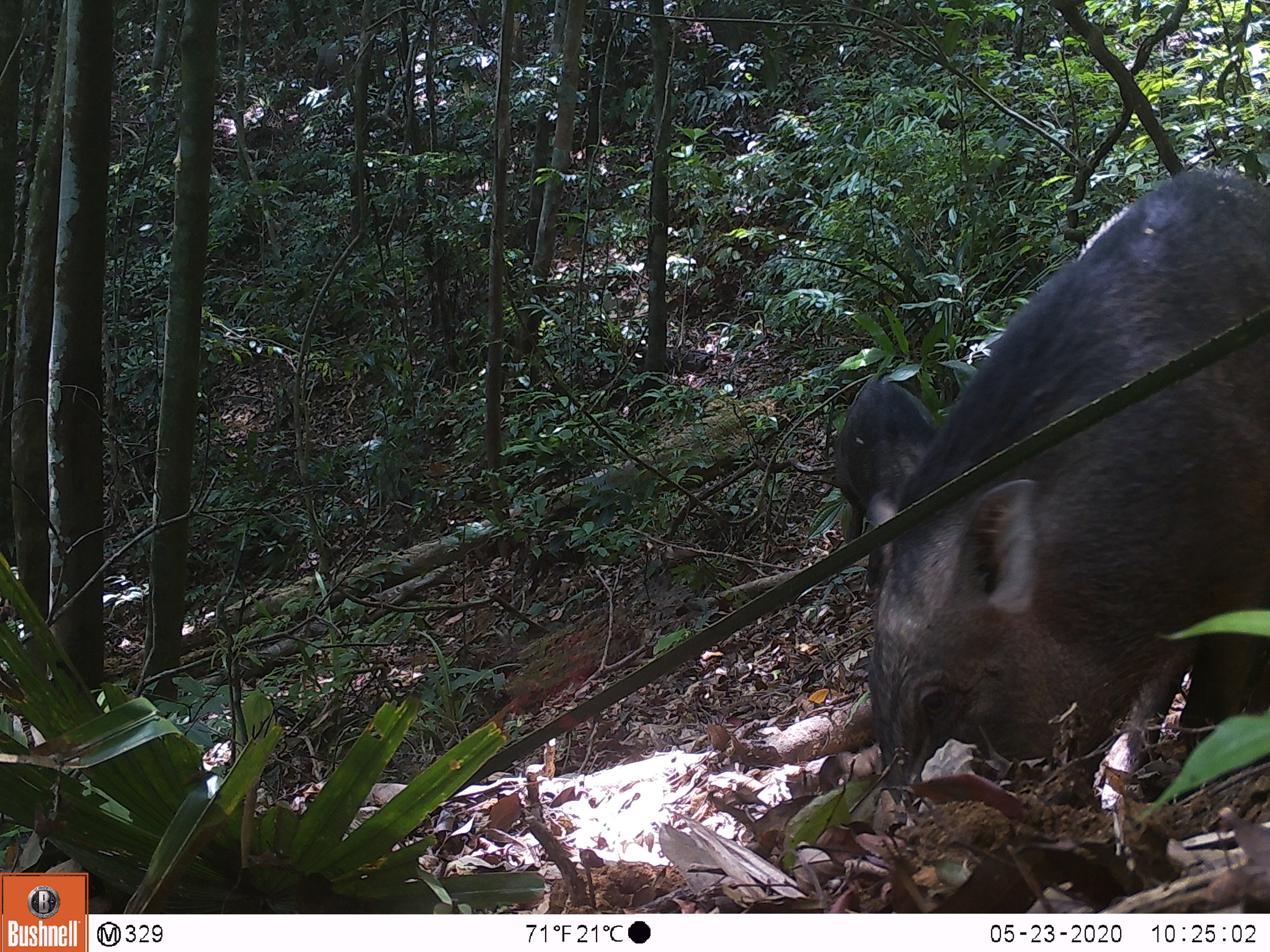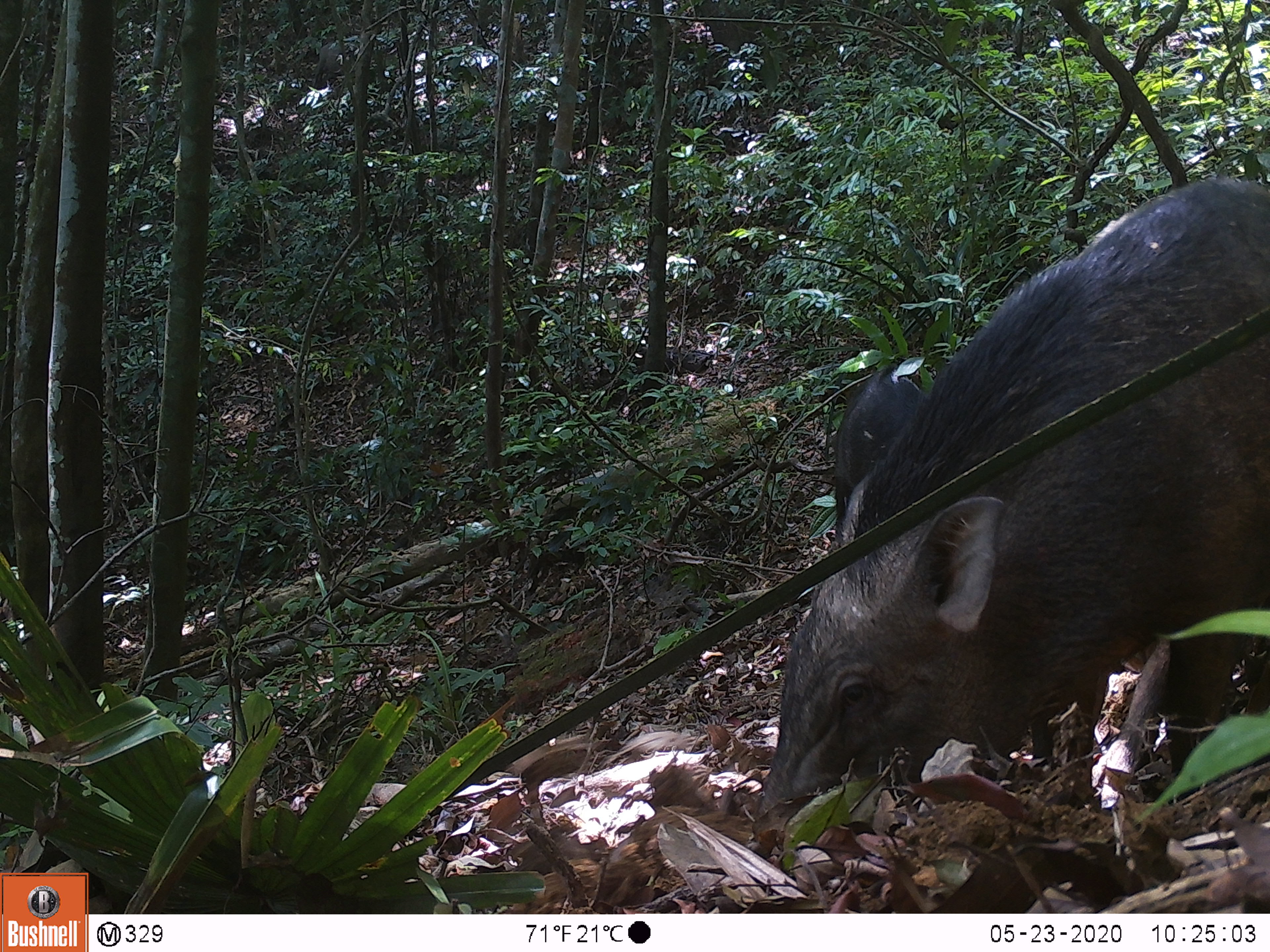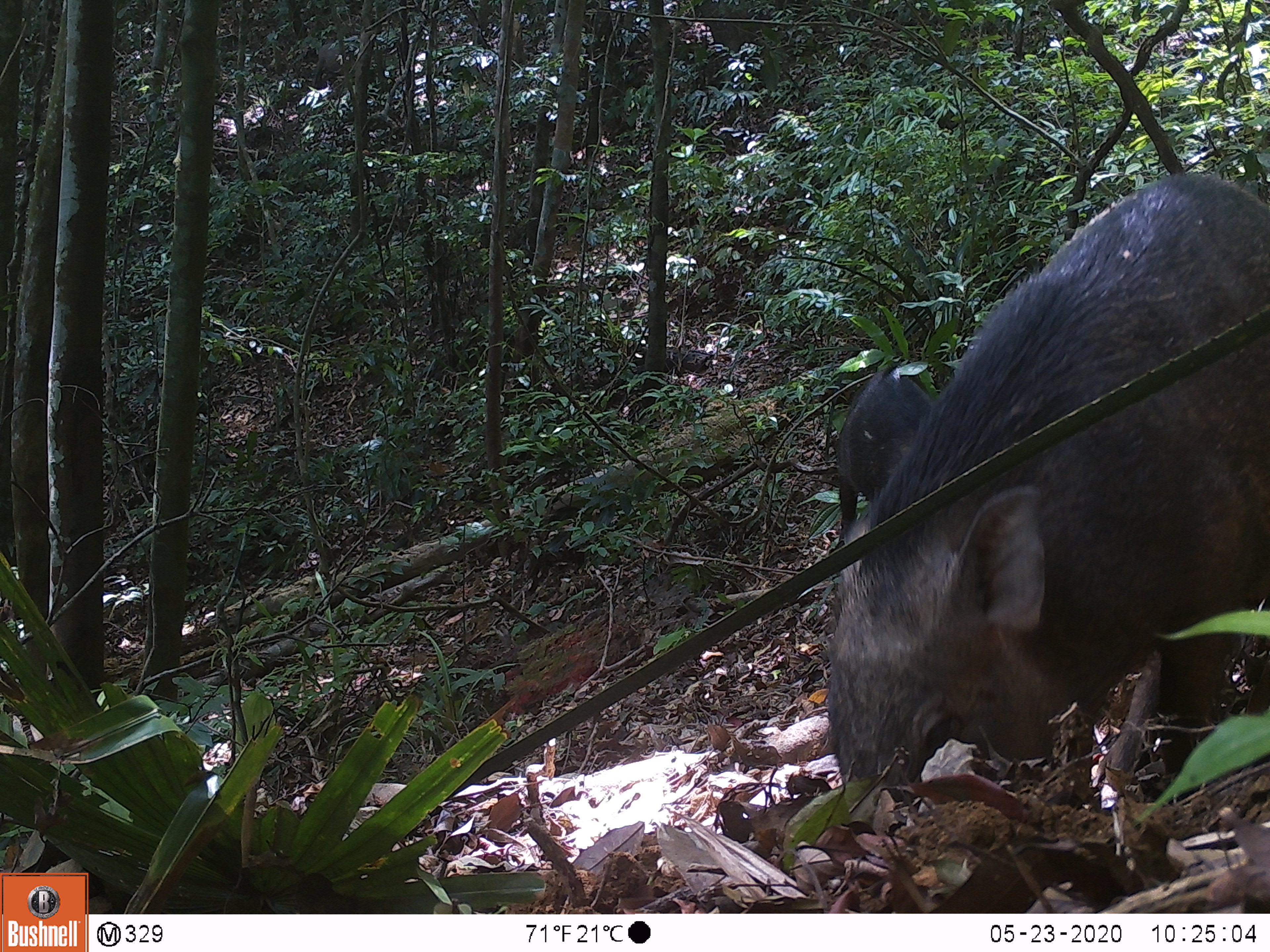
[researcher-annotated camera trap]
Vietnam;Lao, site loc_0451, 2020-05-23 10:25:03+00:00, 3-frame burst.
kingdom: Animalia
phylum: Chordata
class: Mammalia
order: Artiodactyla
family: Suidae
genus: Sus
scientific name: Sus scrofa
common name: eurasian wild pig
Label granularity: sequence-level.